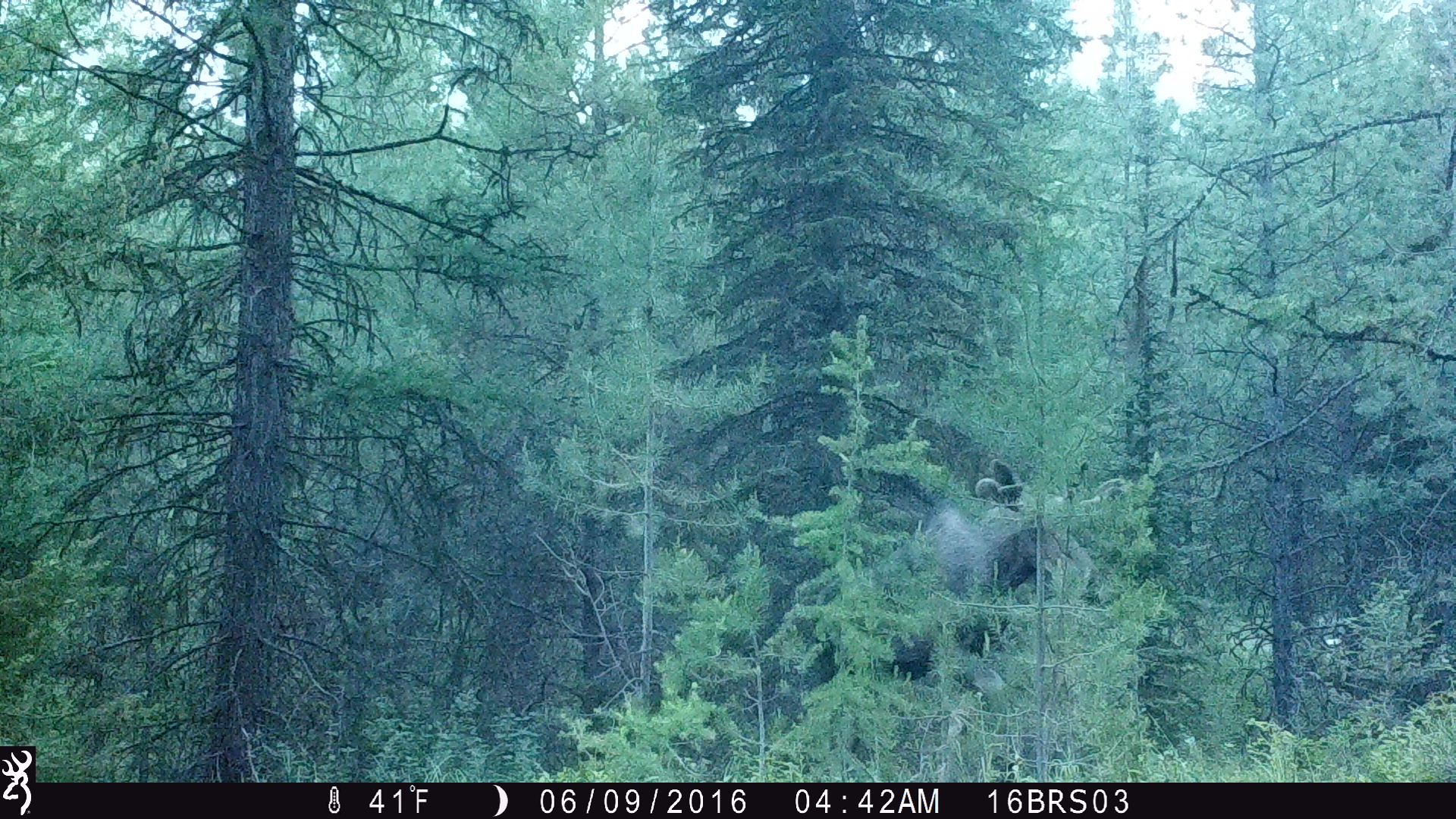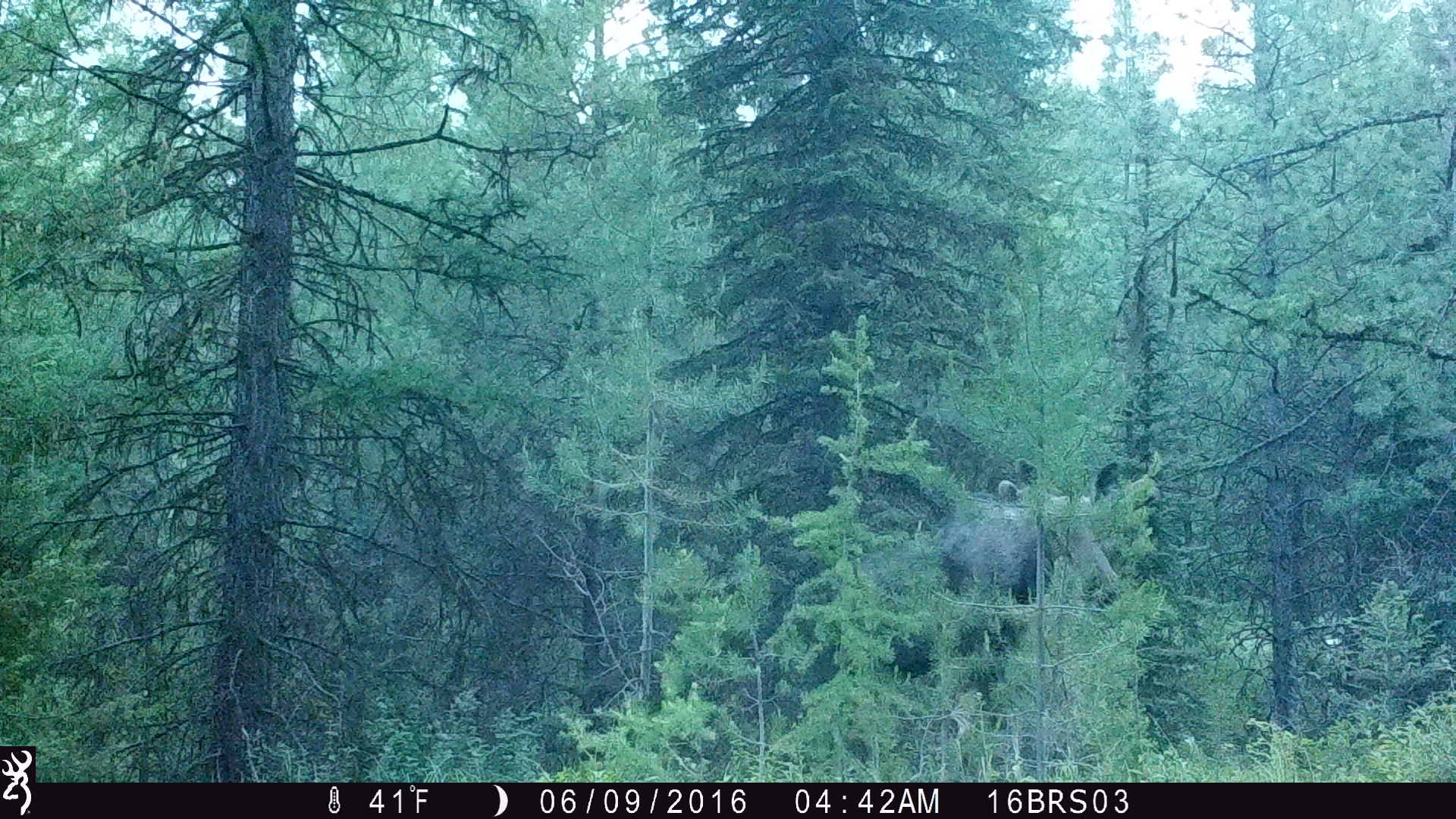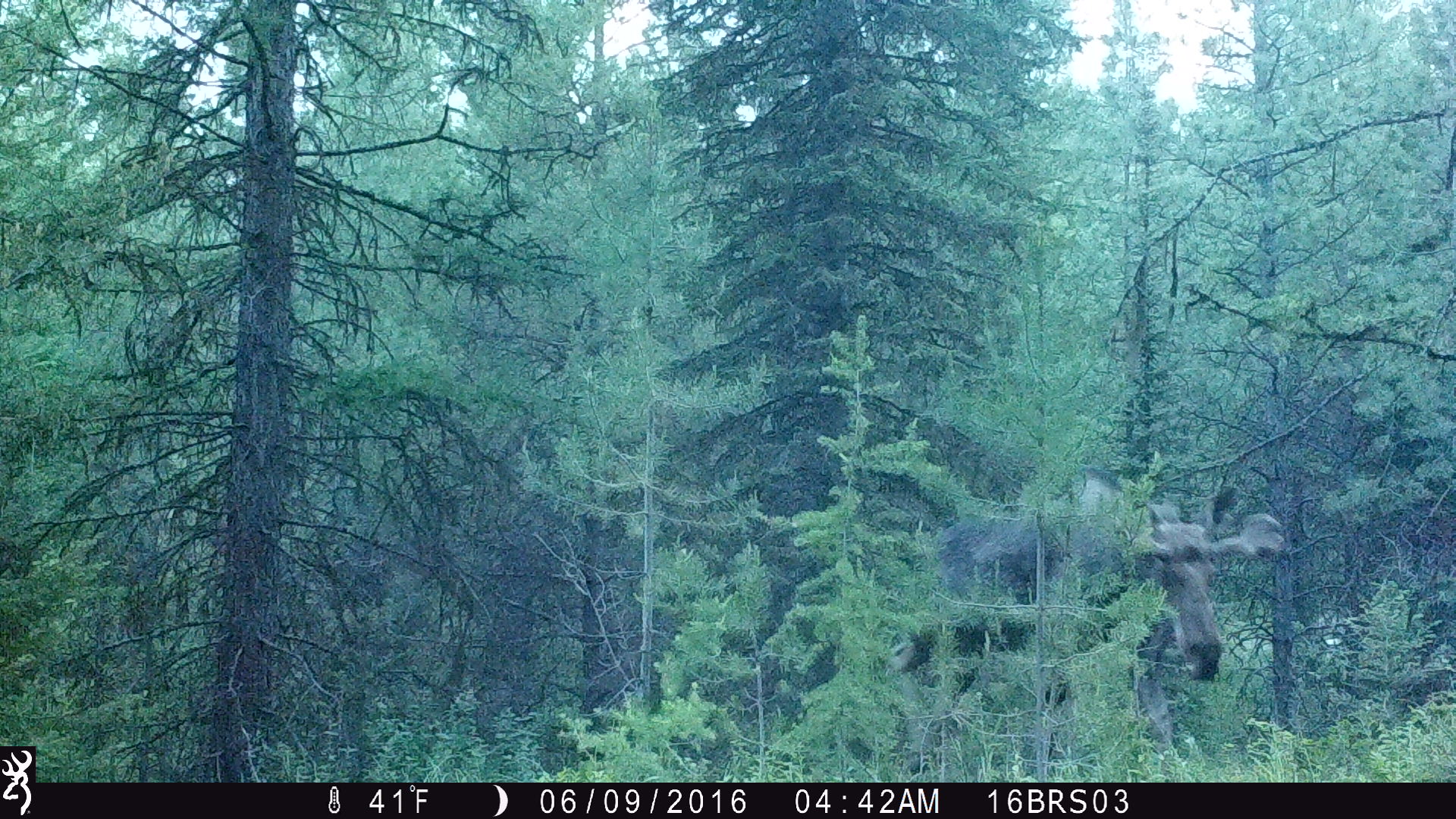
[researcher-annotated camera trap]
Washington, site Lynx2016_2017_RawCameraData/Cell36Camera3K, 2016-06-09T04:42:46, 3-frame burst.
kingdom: Animalia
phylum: Chordata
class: Mammalia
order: Artiodactyla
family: Cervidae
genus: Alces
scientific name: Alces alces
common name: moose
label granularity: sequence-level